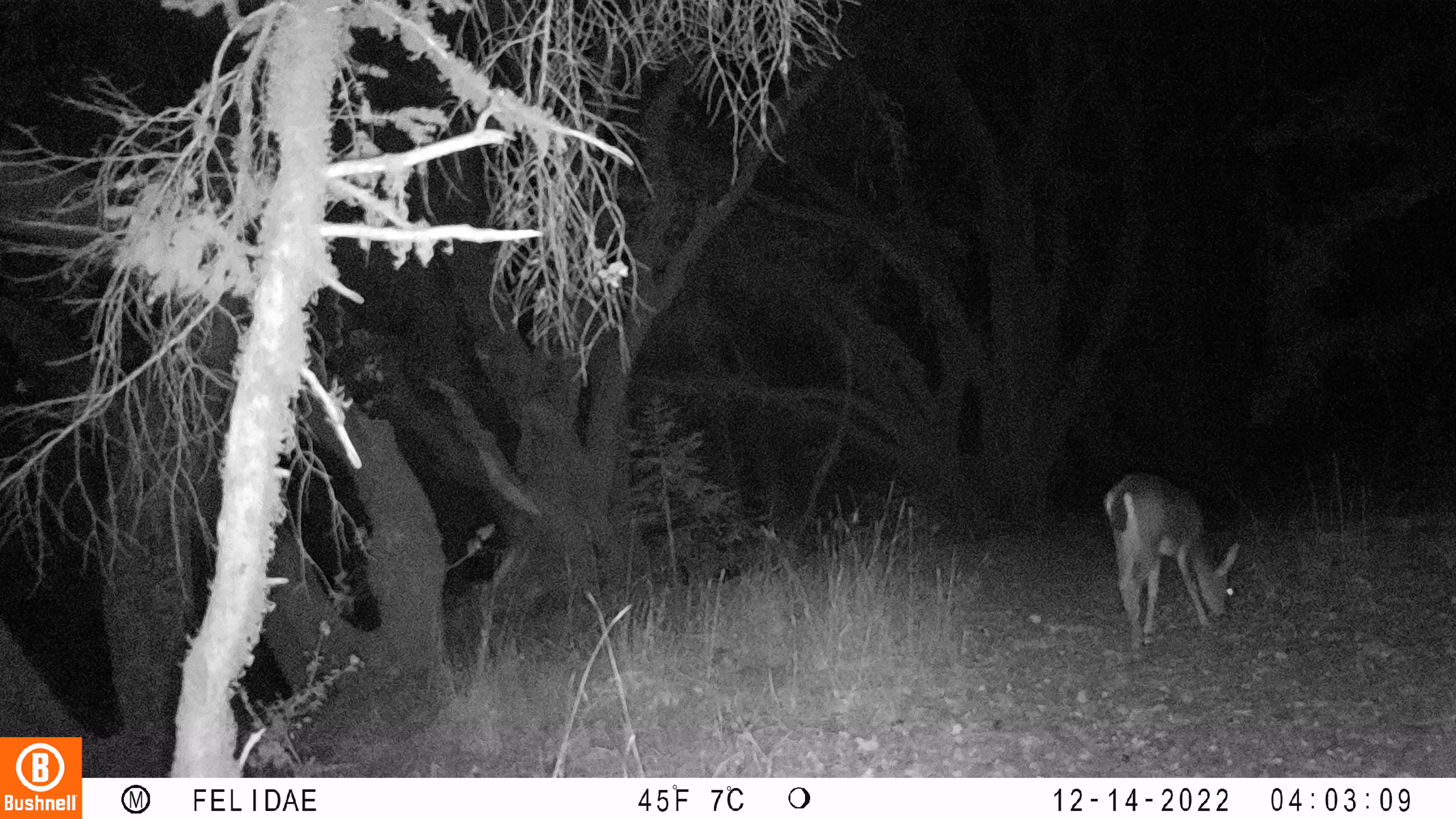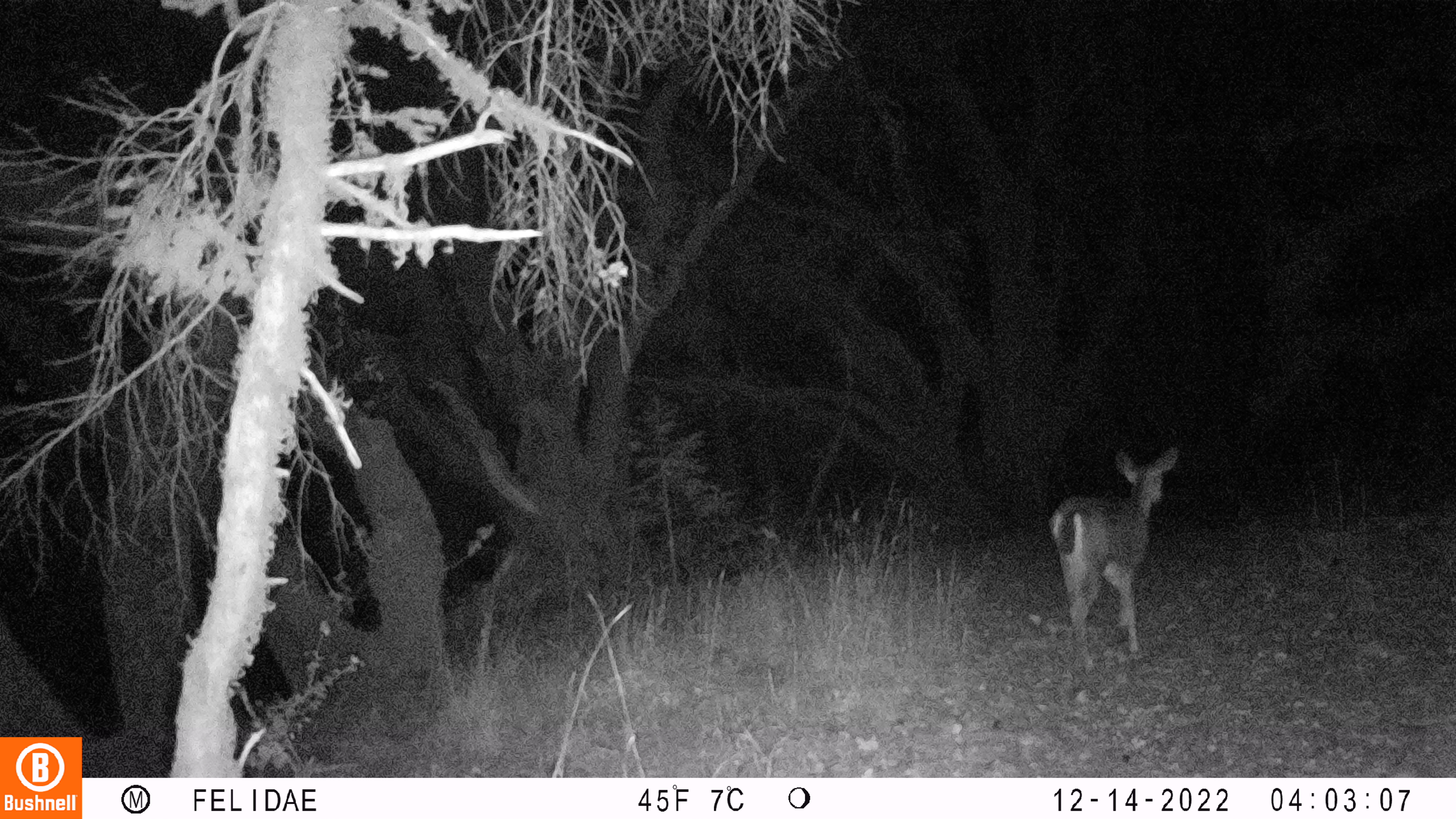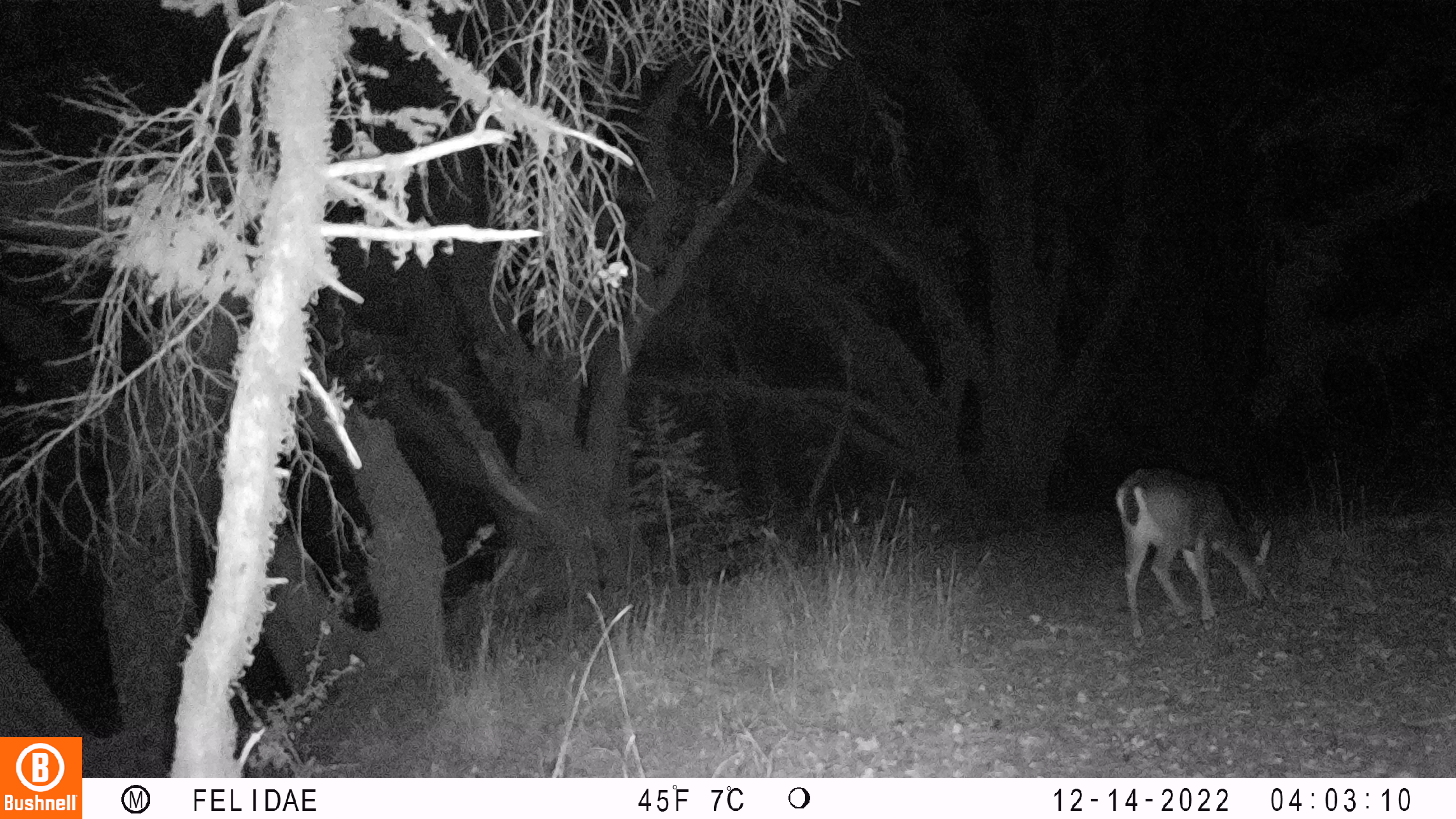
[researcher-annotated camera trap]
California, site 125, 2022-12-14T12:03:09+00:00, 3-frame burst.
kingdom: Animalia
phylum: Chordata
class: Mammalia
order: Artiodactyla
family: Cervidae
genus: Odocoileus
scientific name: Odocoileus hemionus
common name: mule deer